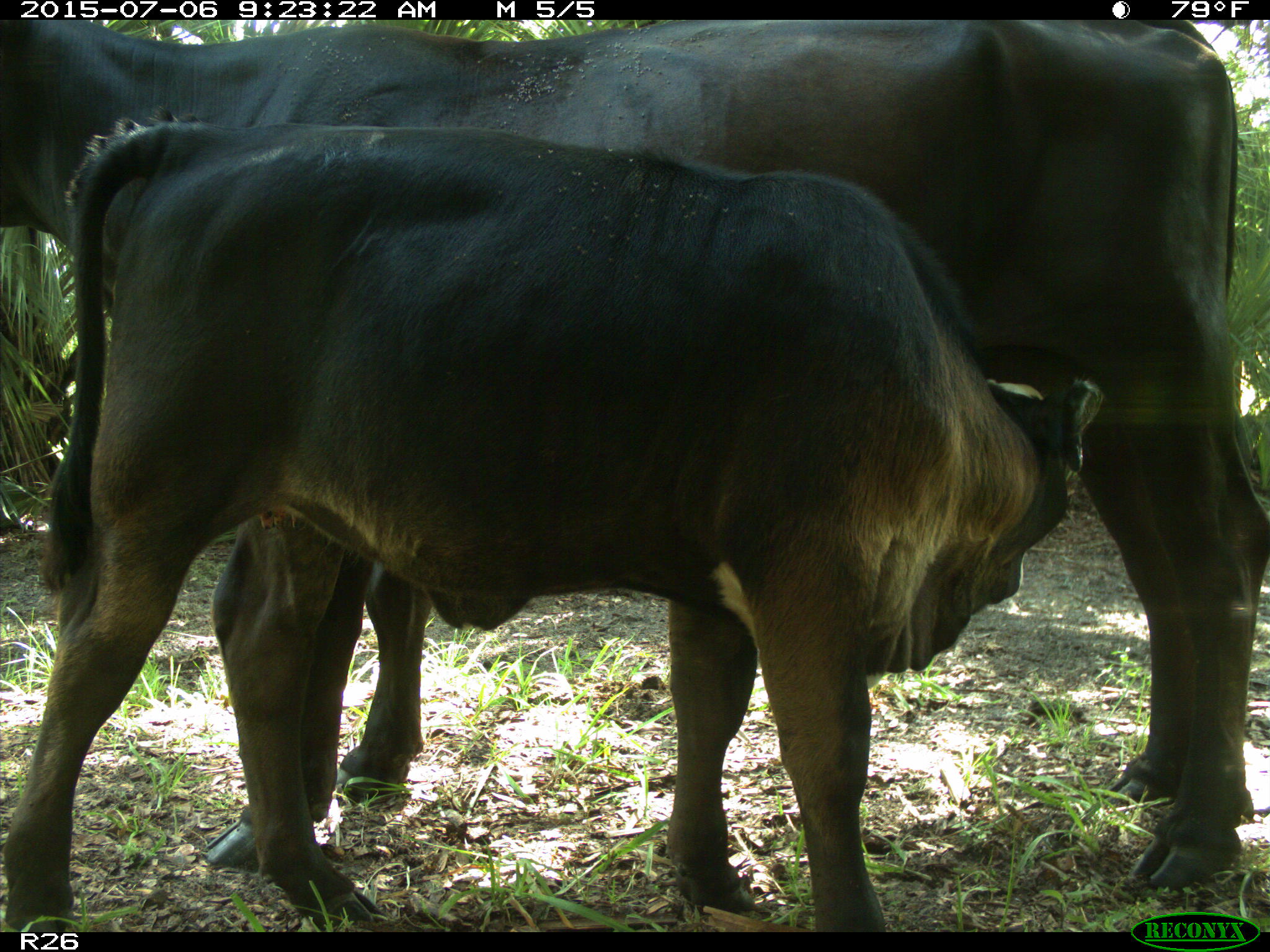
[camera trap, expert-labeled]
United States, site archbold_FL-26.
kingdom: Animalia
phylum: Chordata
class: Mammalia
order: Artiodactyla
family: Bovidae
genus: Bos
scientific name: Bos taurus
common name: domestic cow